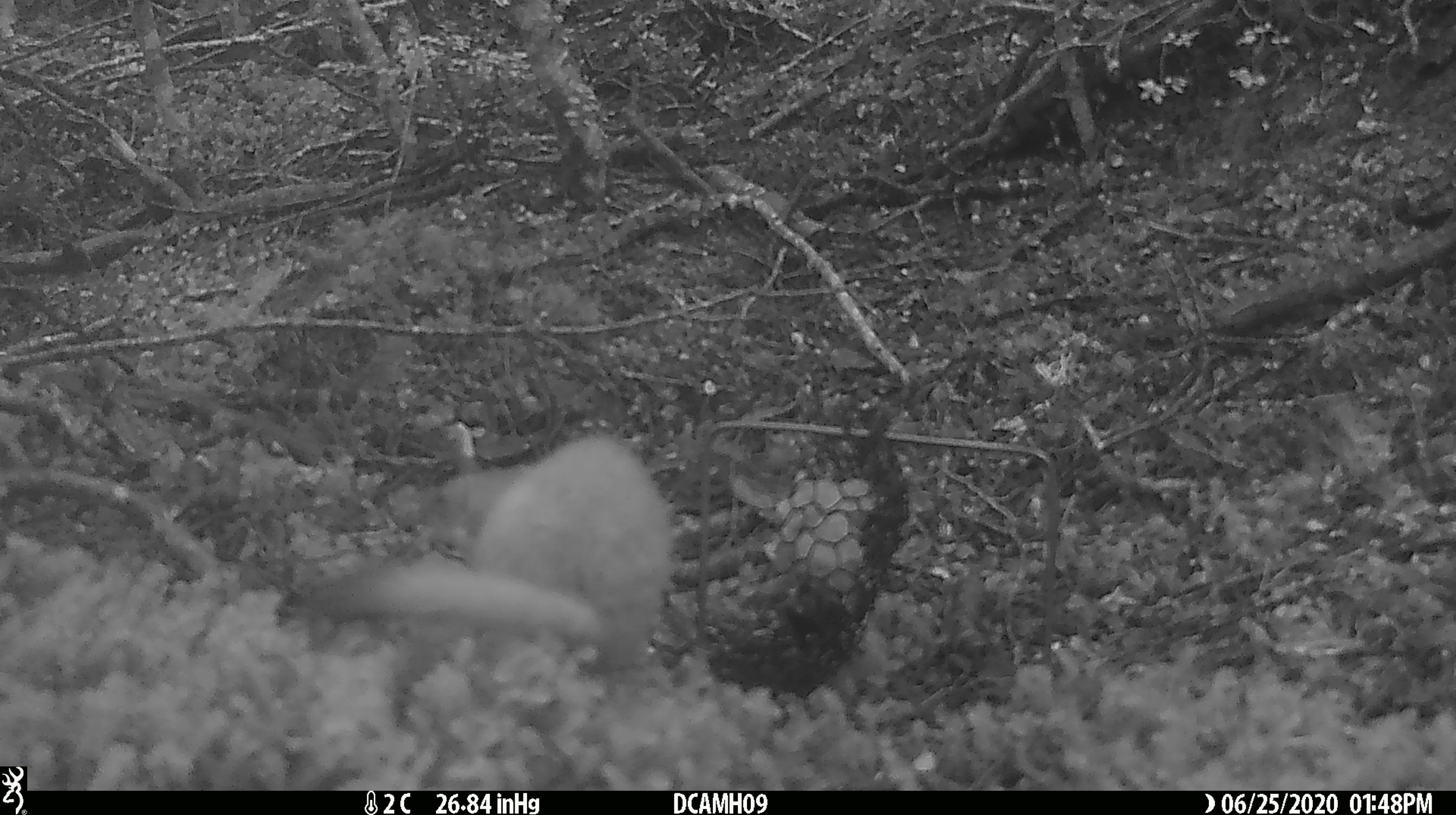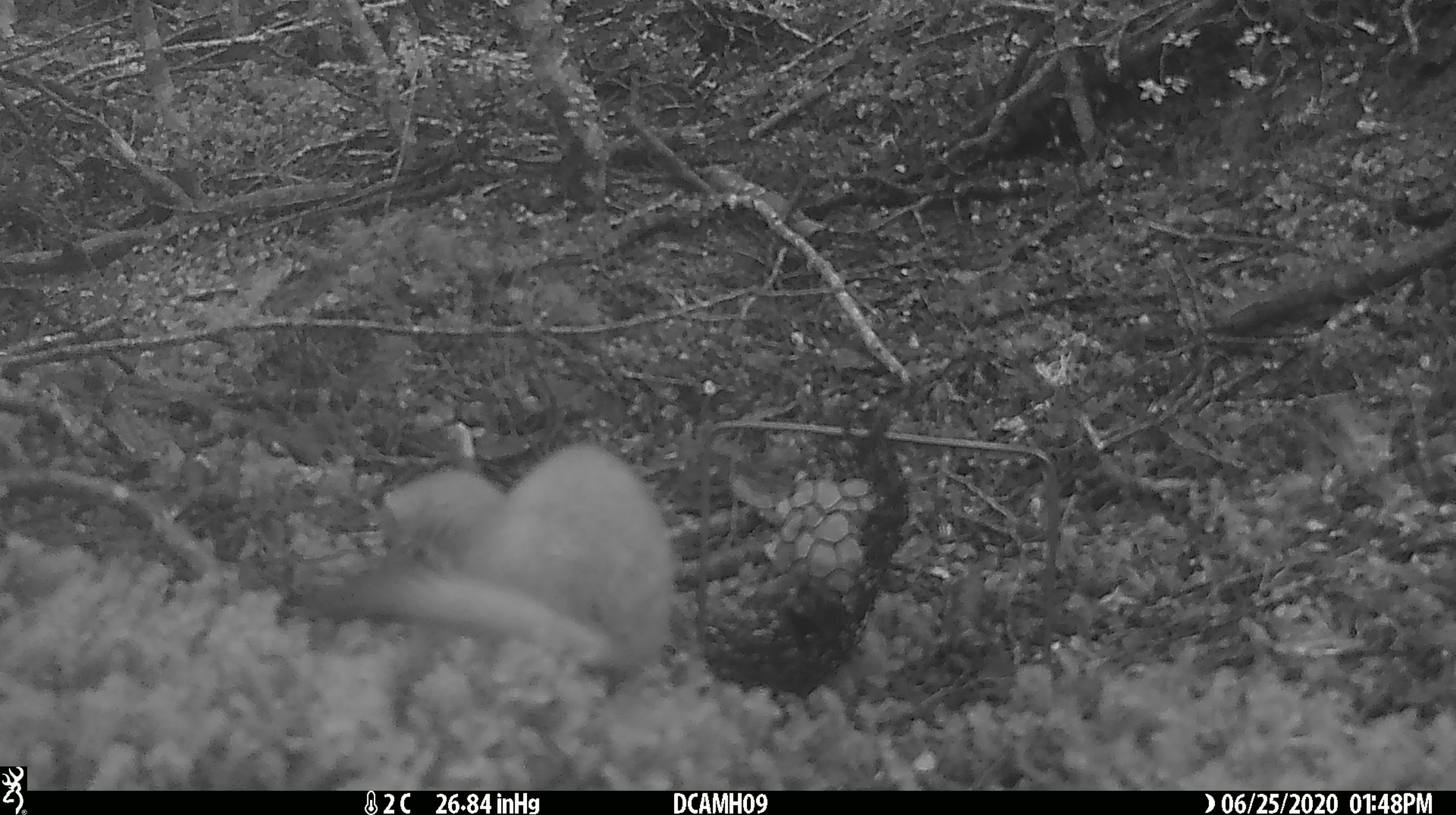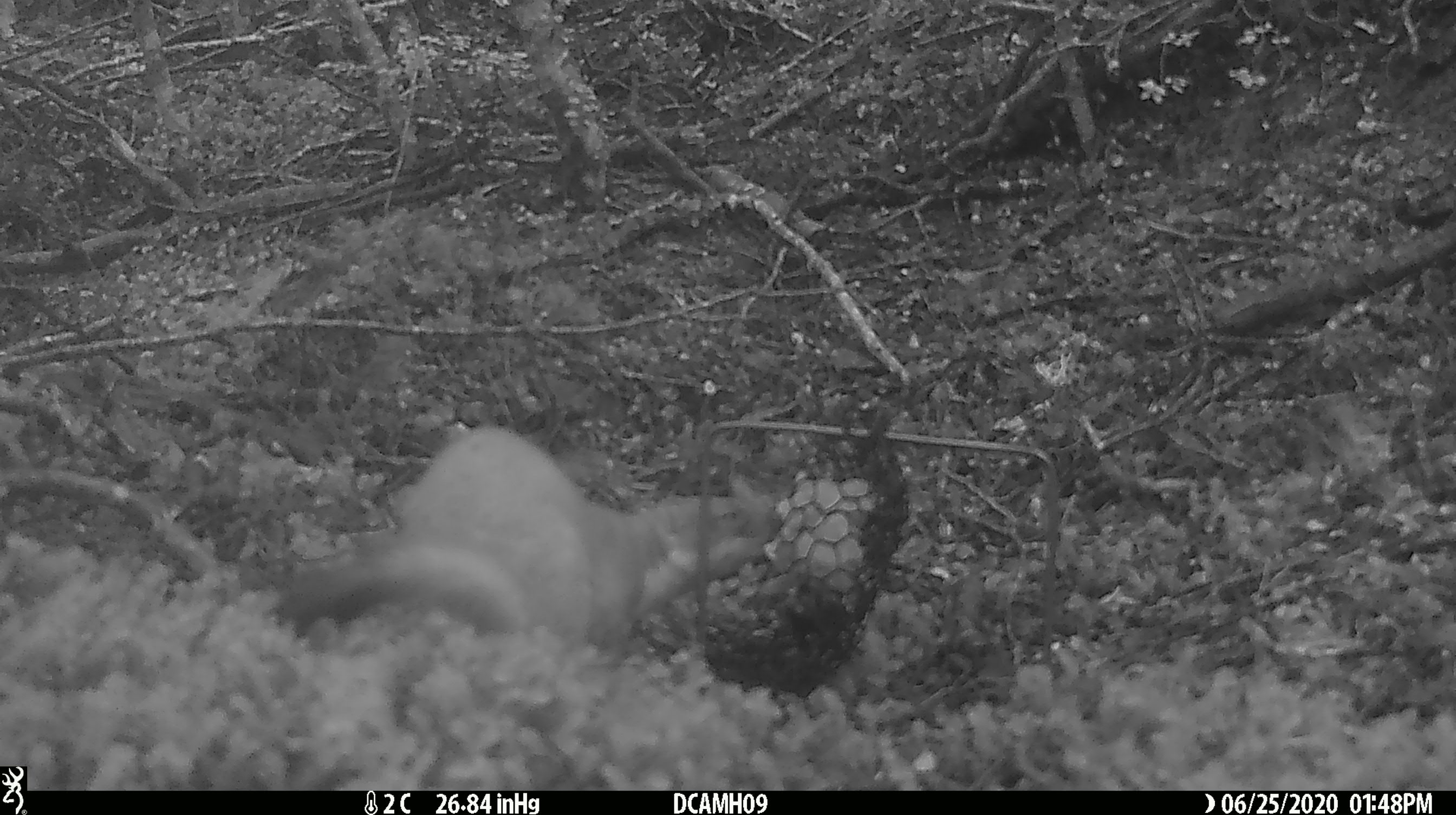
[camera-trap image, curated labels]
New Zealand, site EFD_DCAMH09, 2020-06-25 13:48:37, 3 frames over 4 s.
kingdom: Animalia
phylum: Chordata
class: Mammalia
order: Carnivora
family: Mustelidae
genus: Mustela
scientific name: Mustela erminea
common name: stoat